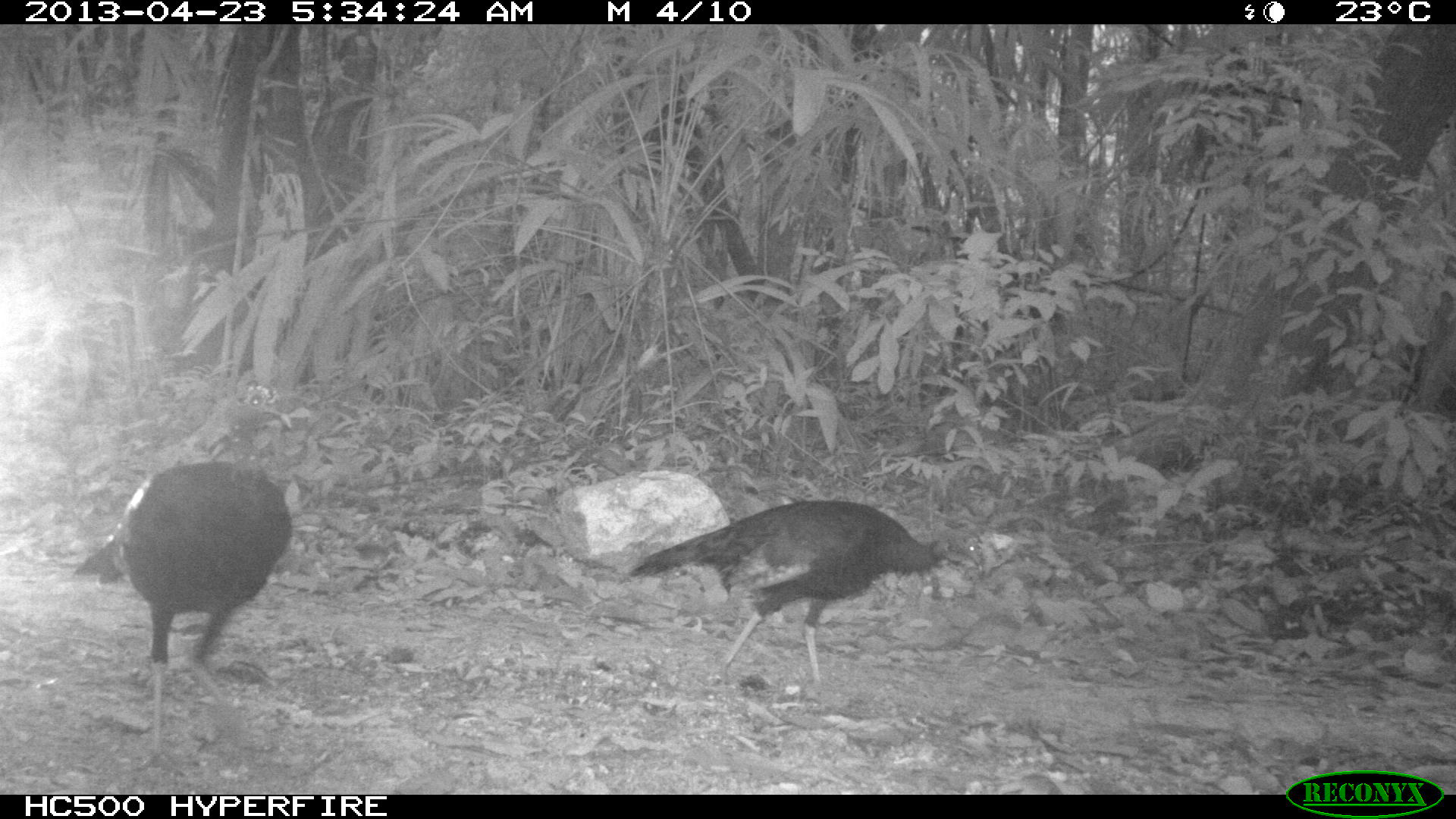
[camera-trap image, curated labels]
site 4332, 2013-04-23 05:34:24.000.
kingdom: Animalia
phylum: Chordata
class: Aves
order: Galliformes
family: Phasianidae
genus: Meleagris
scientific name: Meleagris ocellata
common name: ocellated turkey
Meleagris ocellata (ocellated turkey), count 2.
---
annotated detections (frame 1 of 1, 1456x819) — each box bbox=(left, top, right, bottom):
meleagris ocellata: bbox=(70, 382, 291, 774); bbox=(614, 498, 989, 686)